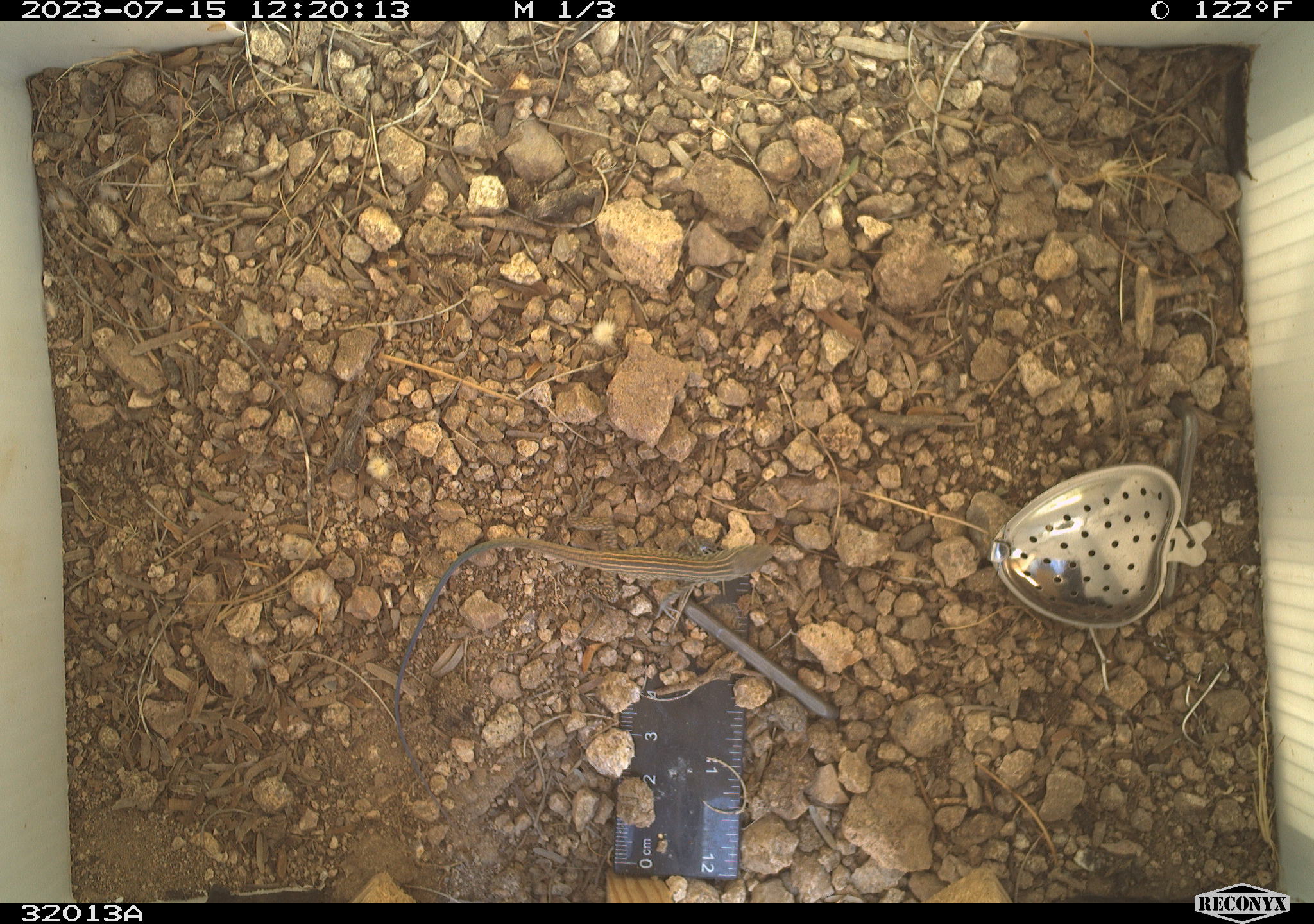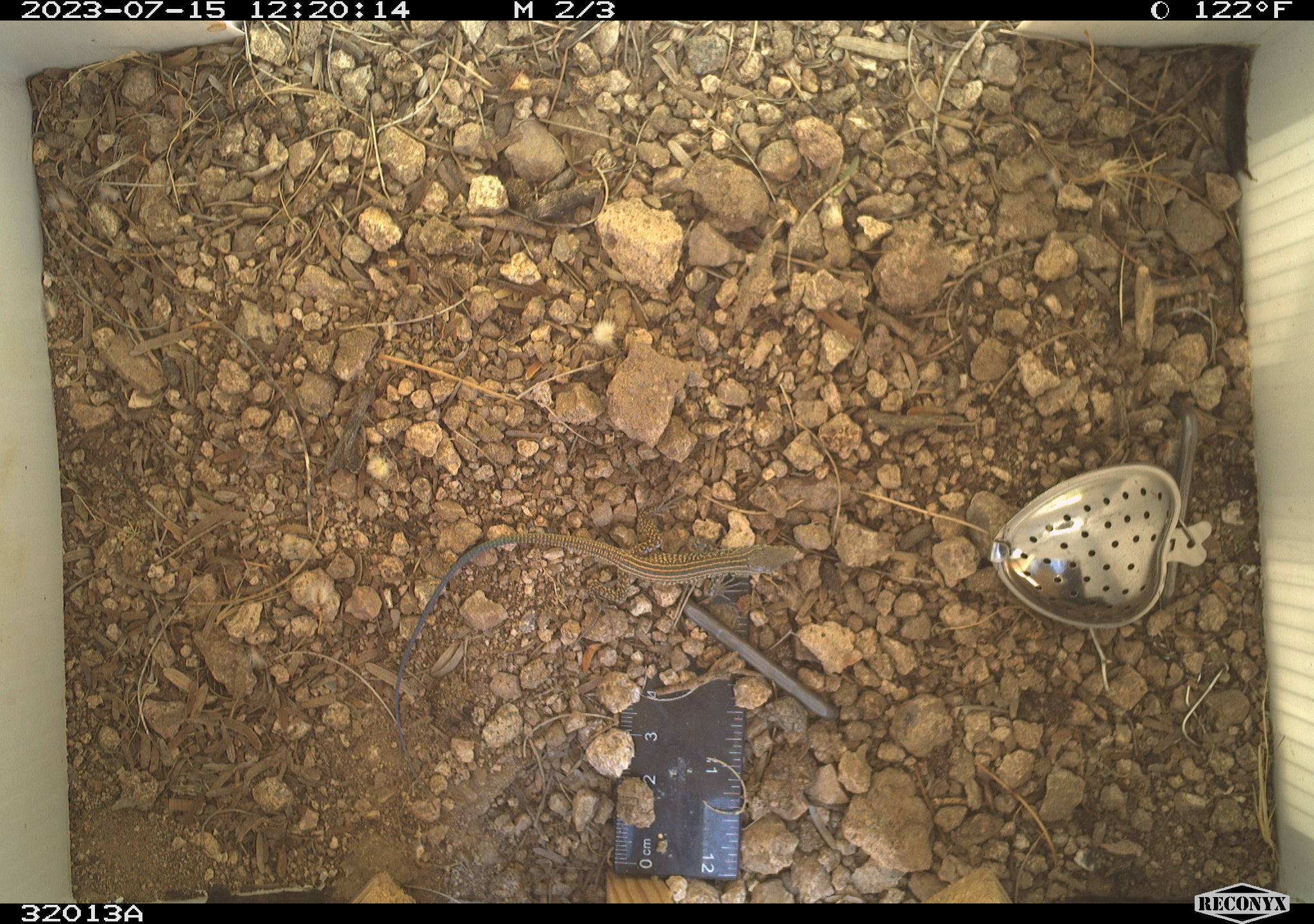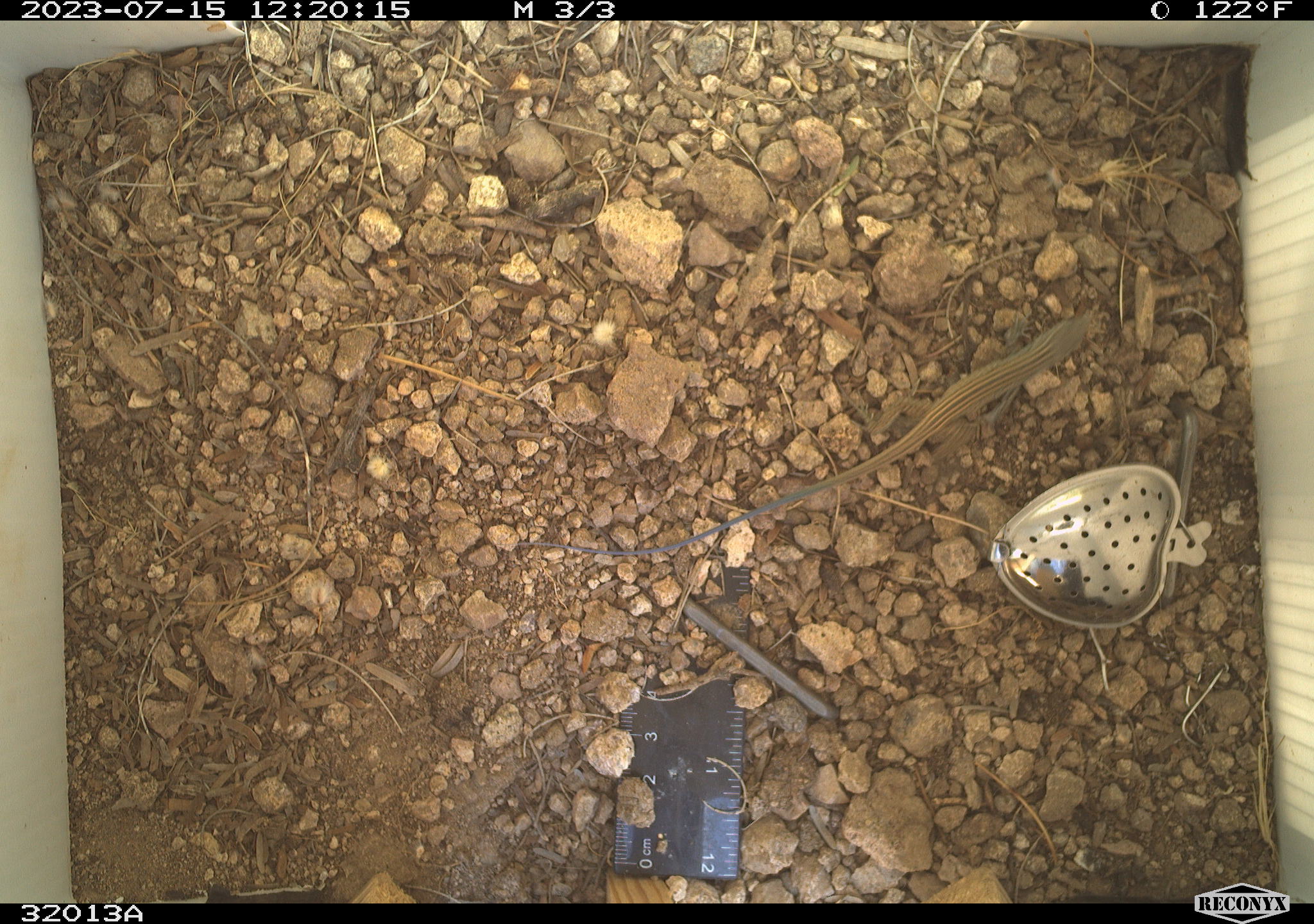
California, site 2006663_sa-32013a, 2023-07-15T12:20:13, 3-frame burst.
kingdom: Animalia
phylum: Chordata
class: Reptilia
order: Squamata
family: Teiidae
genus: Aspidoscelis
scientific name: Aspidoscelis tigris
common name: western whiptail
Western whiptail (Aspidoscelis tigris).